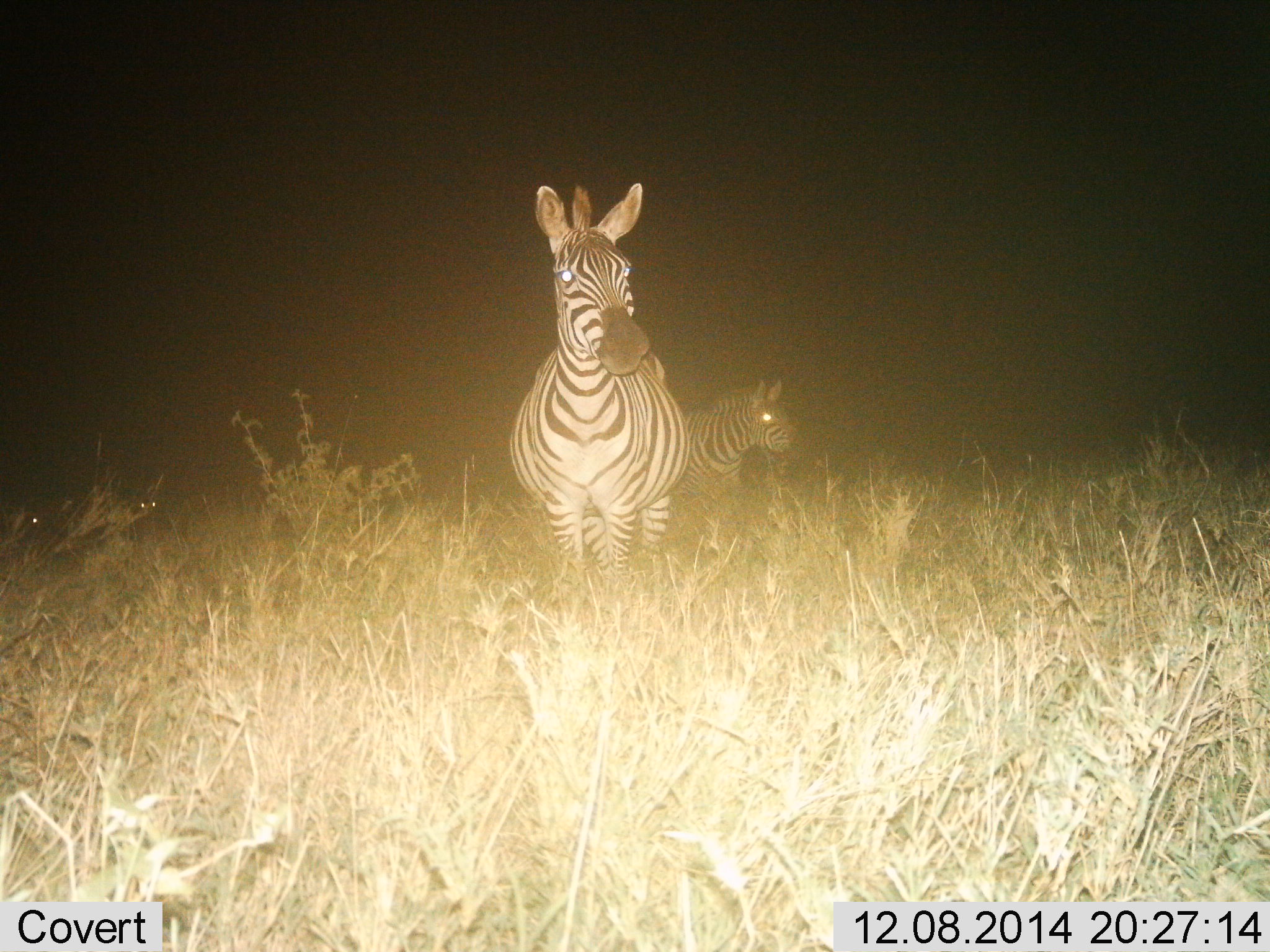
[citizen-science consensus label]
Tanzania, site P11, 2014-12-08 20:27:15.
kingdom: Animalia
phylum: Chordata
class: Mammalia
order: Perissodactyla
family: Equidae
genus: Equus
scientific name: Equus quagga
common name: plains zebra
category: zebra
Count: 2.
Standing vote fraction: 70%.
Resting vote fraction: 10%.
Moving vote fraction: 20%.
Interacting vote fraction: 0%.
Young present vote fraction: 0%.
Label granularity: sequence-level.